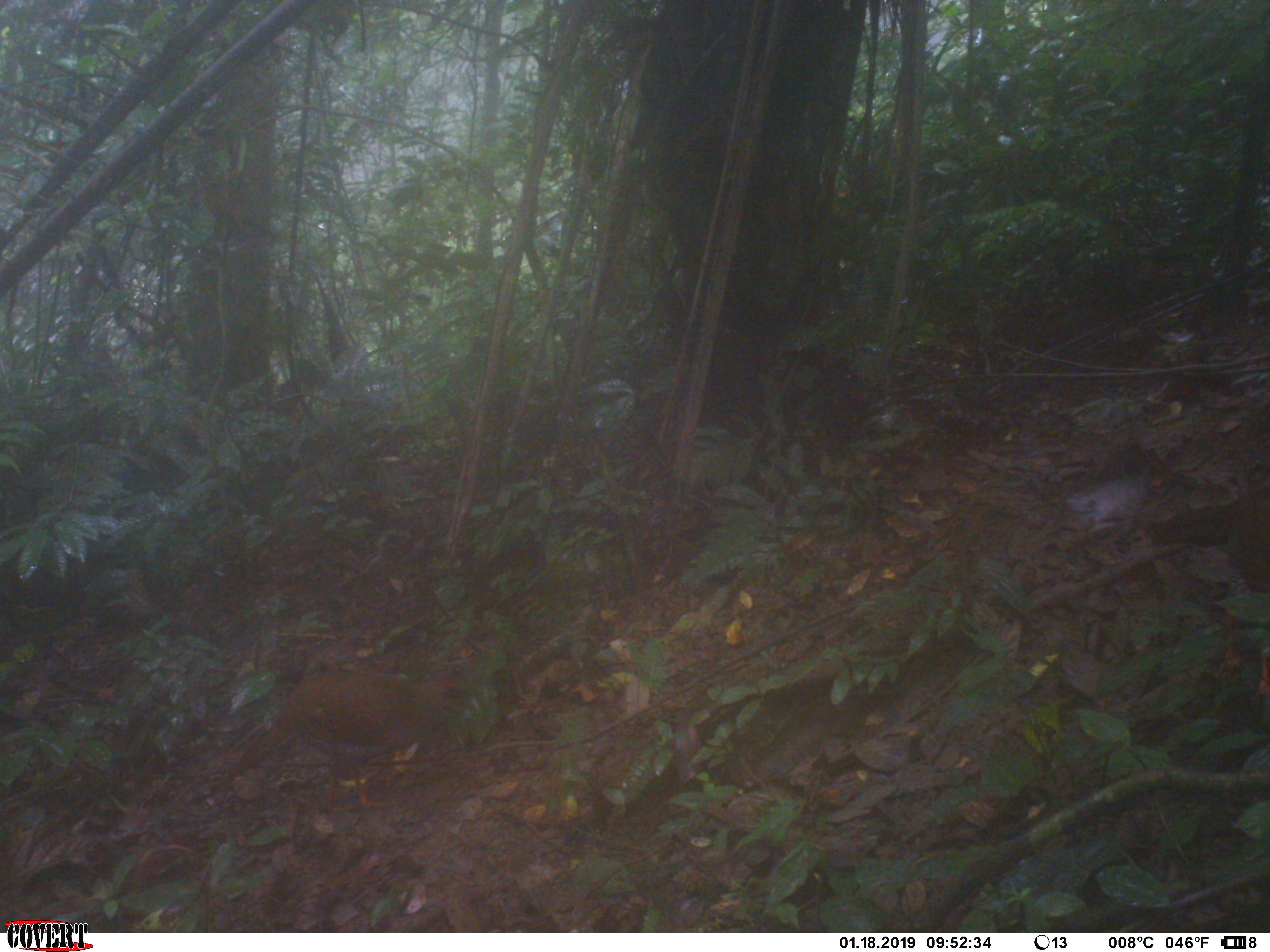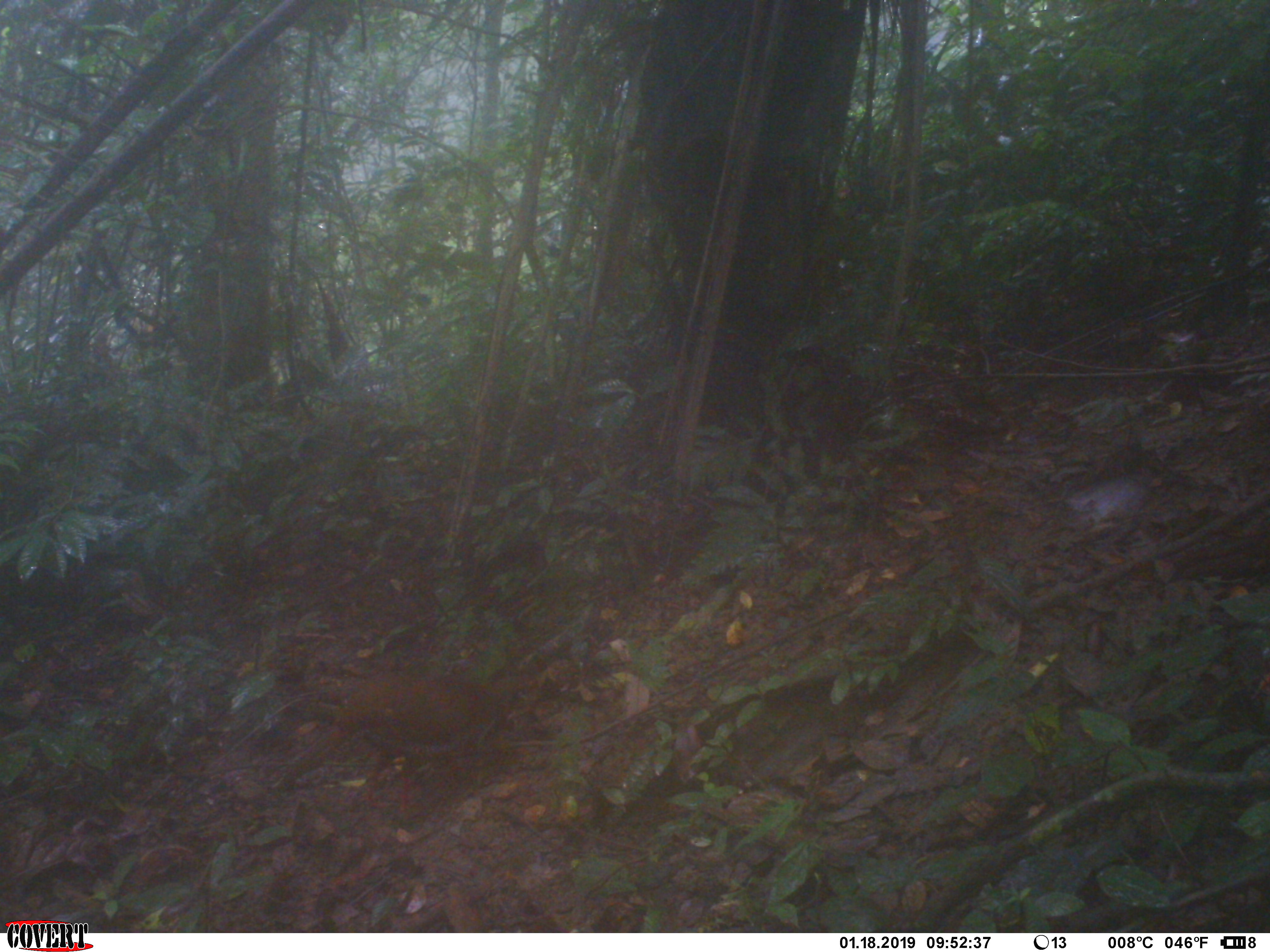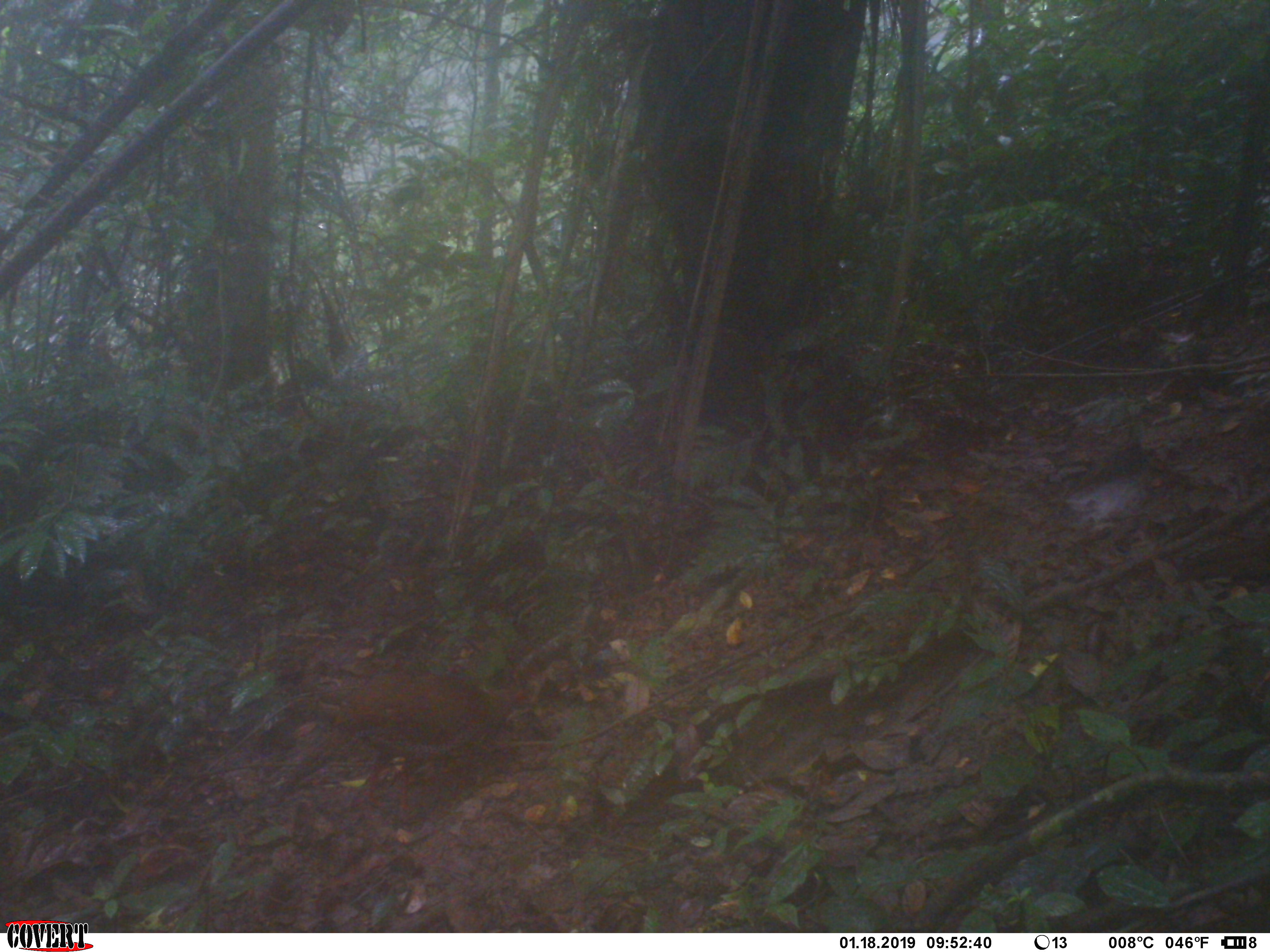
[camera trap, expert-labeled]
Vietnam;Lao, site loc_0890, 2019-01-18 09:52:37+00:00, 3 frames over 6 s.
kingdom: Animalia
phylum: Chordata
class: Aves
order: Galliformes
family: Phasianidae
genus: Lophura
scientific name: Lophura nycthemera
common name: silver pheasant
Silver pheasant (Lophura nycthemera). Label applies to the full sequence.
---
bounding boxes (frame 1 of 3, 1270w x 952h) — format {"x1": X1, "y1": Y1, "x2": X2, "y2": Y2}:
silver pheasant: {"x1": 205, "y1": 668, "x2": 461, "y2": 823}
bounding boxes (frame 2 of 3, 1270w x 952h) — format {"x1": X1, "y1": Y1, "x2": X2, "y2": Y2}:
silver pheasant: {"x1": 266, "y1": 668, "x2": 541, "y2": 820}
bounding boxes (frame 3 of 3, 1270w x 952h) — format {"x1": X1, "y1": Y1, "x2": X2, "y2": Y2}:
silver pheasant: {"x1": 257, "y1": 667, "x2": 538, "y2": 827}